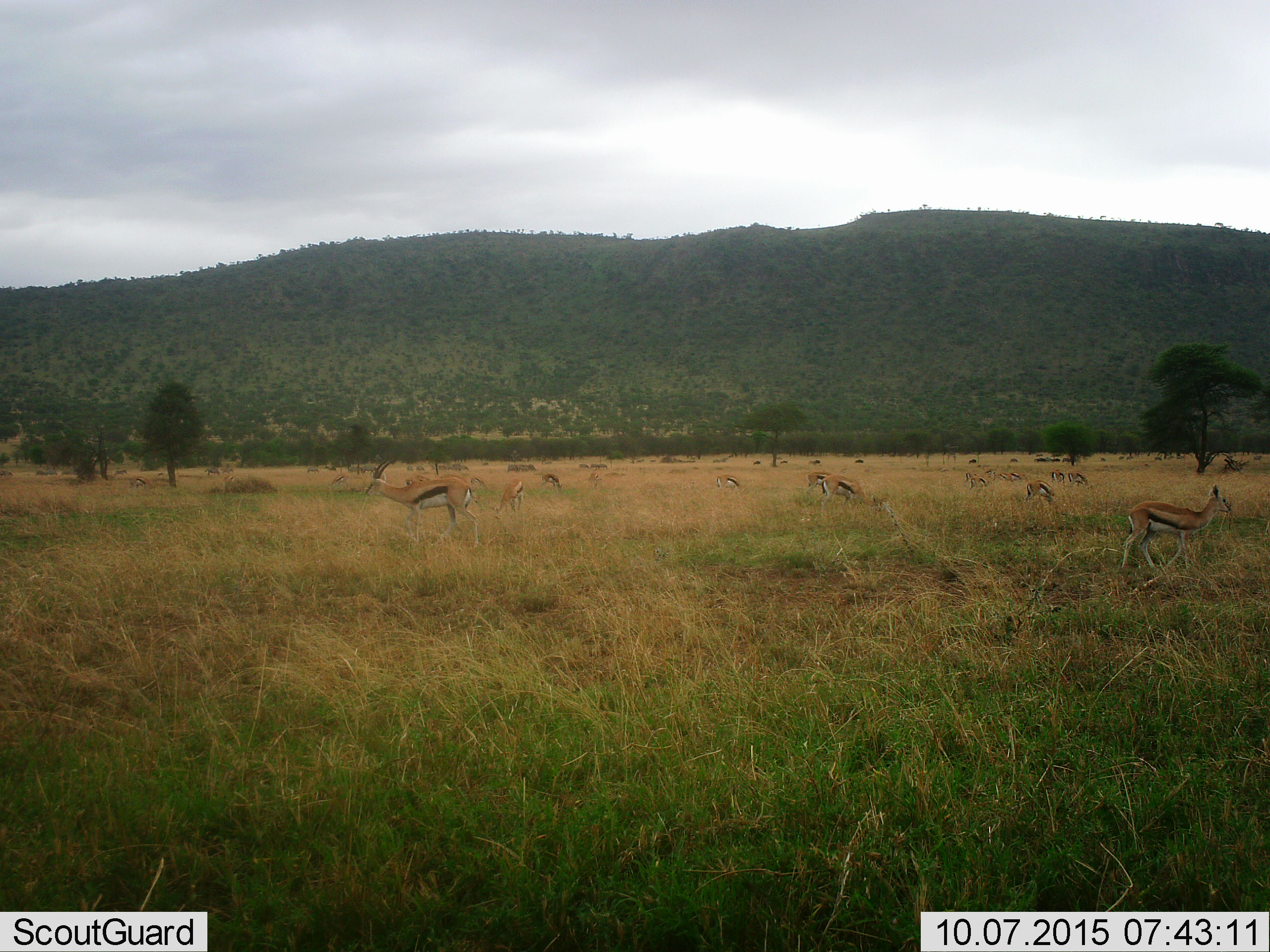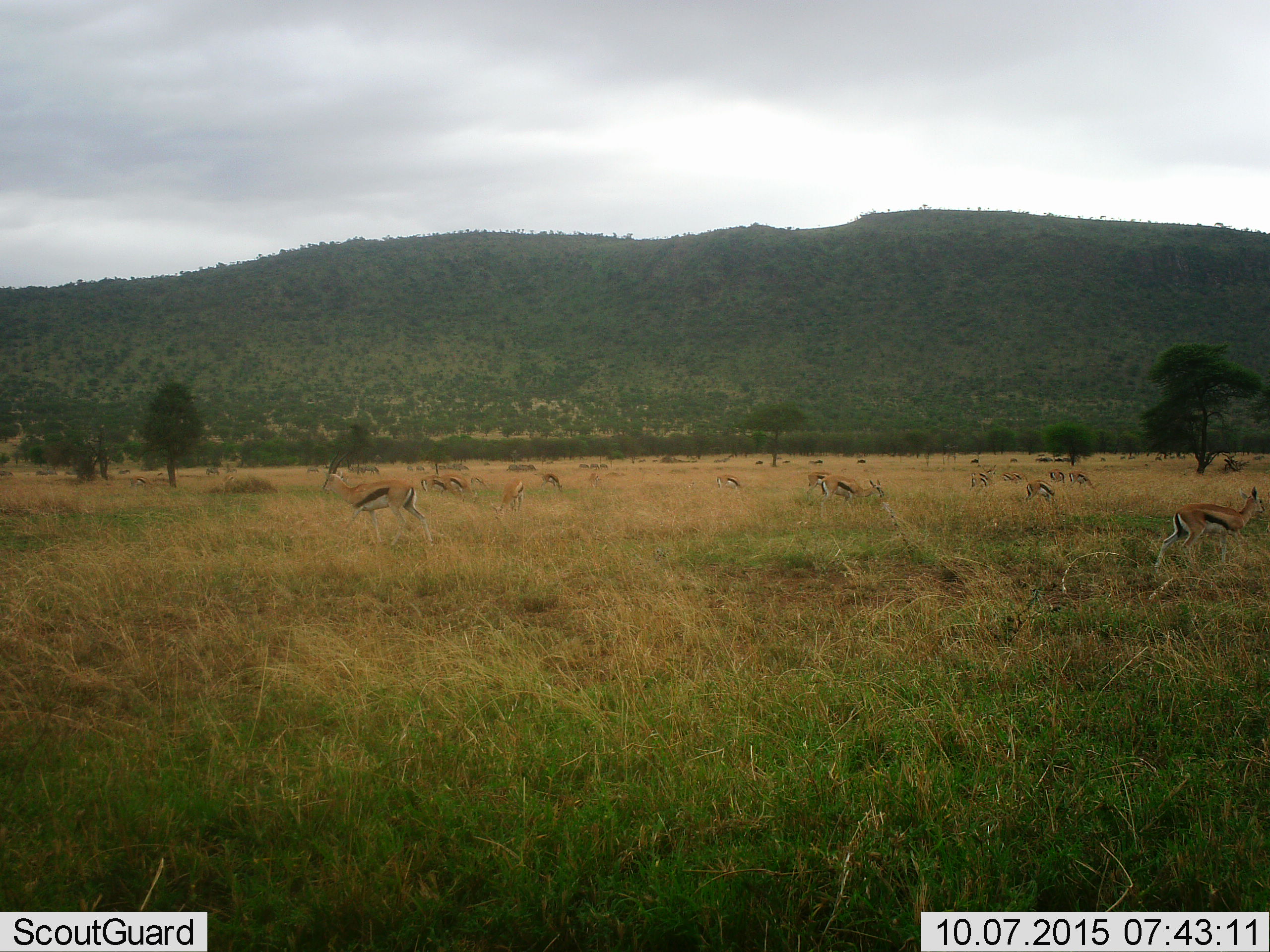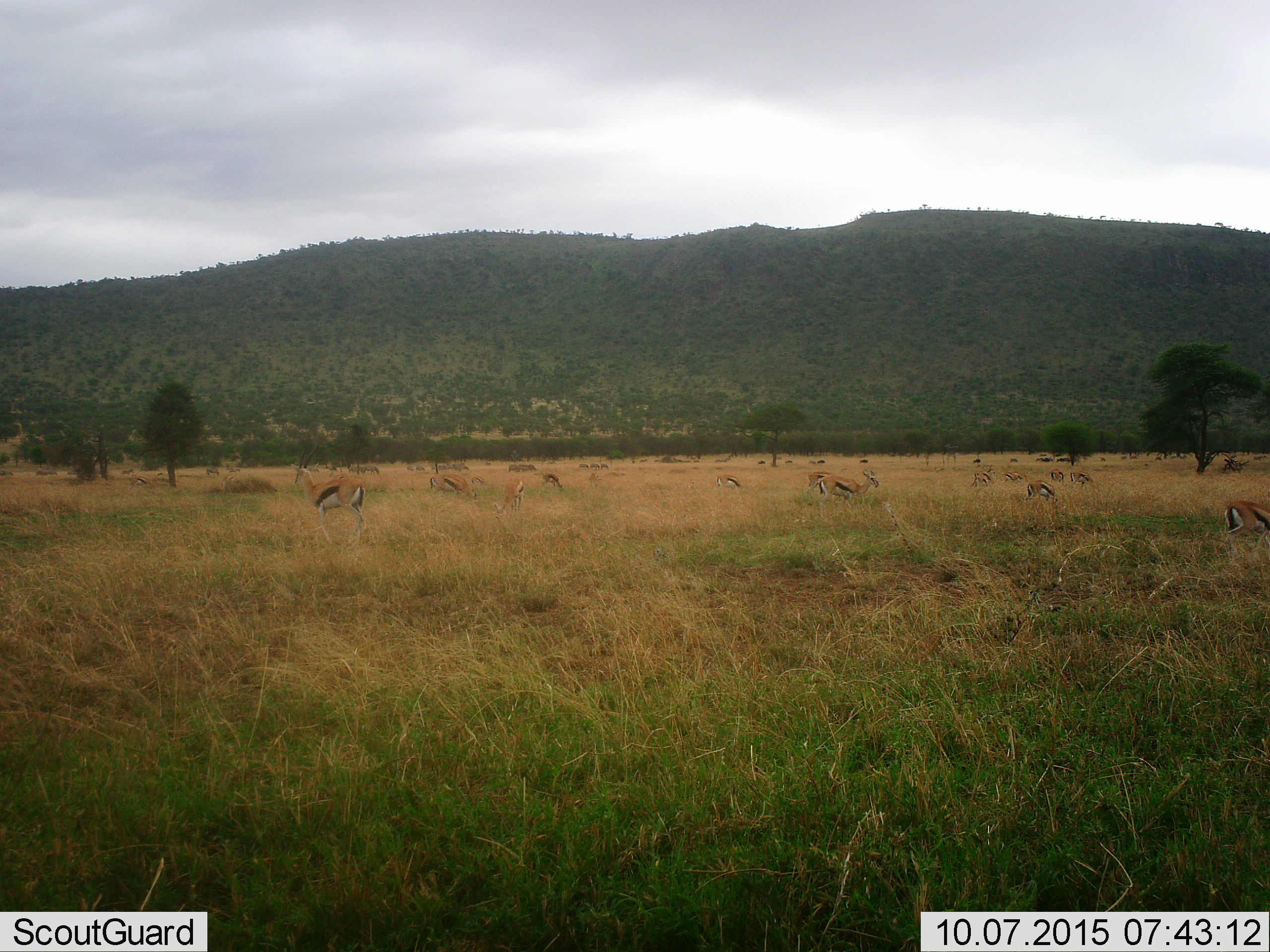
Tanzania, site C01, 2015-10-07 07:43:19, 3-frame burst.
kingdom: Animalia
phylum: Chordata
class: Mammalia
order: Artiodactyla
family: Bovidae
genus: Eudorcas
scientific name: Eudorcas thomsonii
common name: thomson's gazelle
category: gazellethomsons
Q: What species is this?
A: Gazellethomsons (thomson's gazelle) (Eudorcas thomsonii).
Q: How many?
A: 11-50.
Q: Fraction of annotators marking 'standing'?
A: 67%.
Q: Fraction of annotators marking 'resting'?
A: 0%.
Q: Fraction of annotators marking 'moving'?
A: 73%.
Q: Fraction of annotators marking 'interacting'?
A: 13%.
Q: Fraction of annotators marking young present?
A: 27%.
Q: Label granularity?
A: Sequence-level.